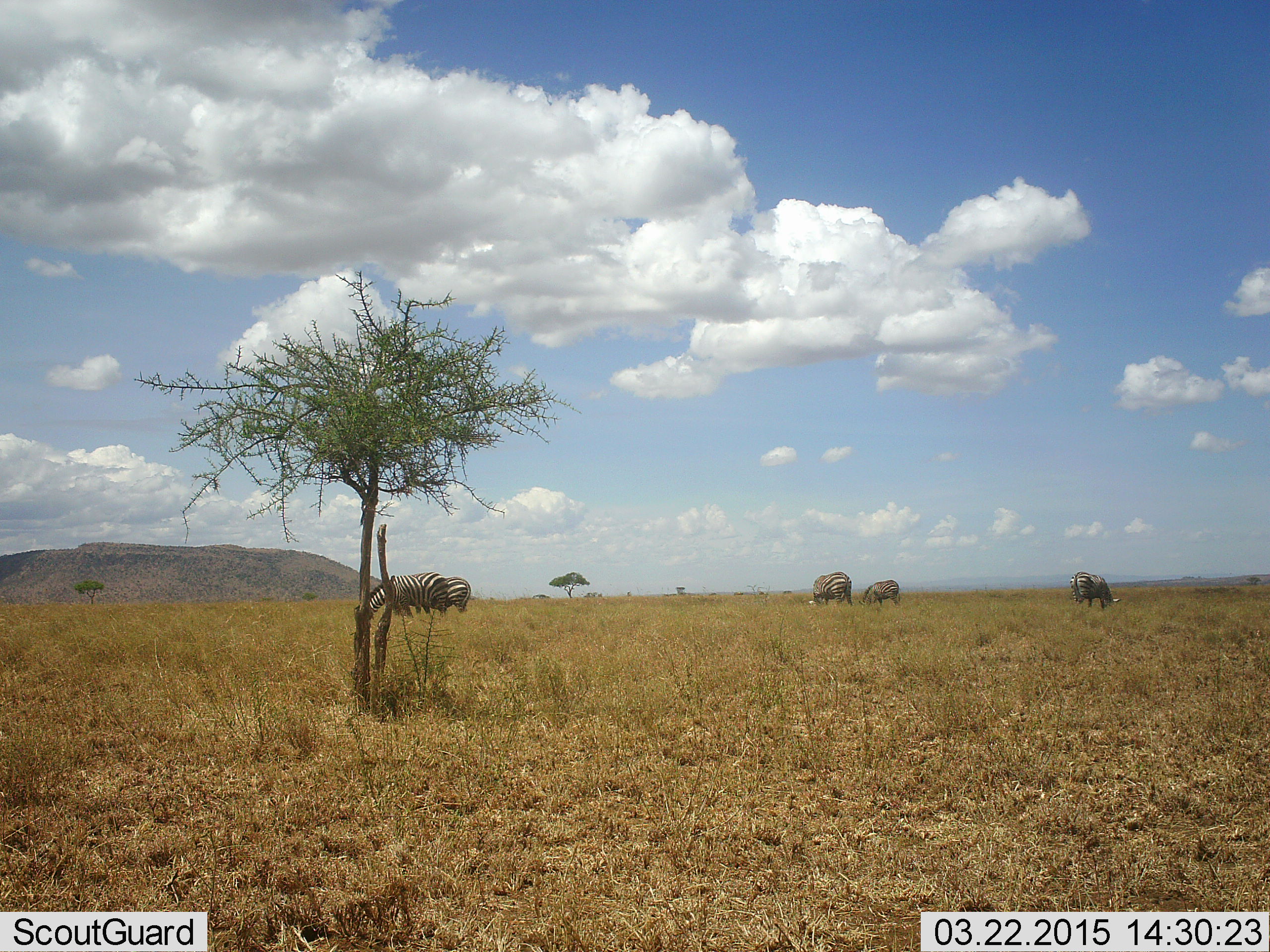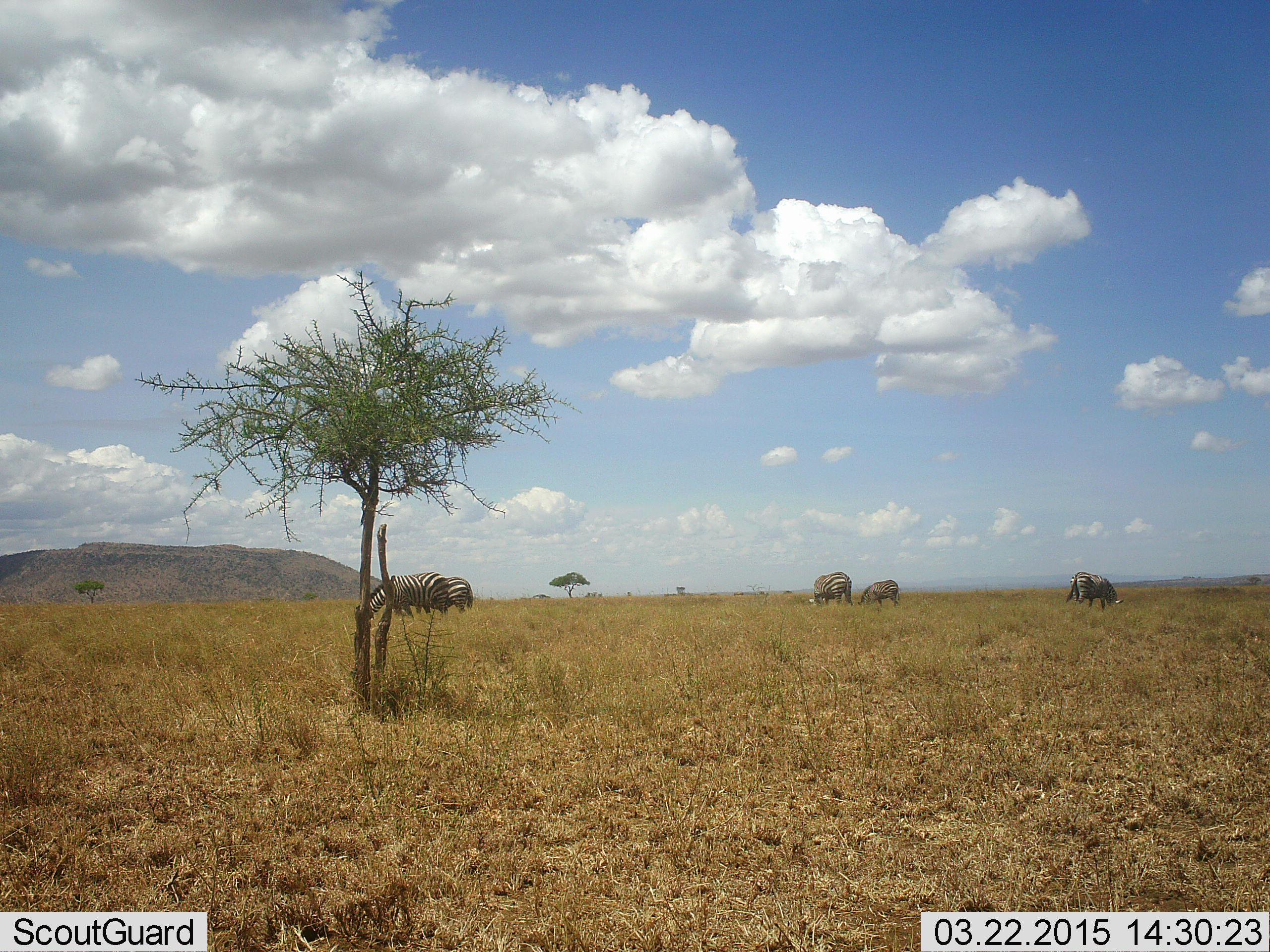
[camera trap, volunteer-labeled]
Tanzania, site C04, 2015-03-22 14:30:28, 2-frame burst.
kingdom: Animalia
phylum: Chordata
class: Mammalia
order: Perissodactyla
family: Equidae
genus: Equus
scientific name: Equus quagga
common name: plains zebra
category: zebra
Zebra (plains zebra) (Equus quagga), count 5. Behavior (volunteer vote fractions): standing 20%, resting 0%, moving 0%, interacting 0%. Young present (vote fraction): 0%. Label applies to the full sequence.